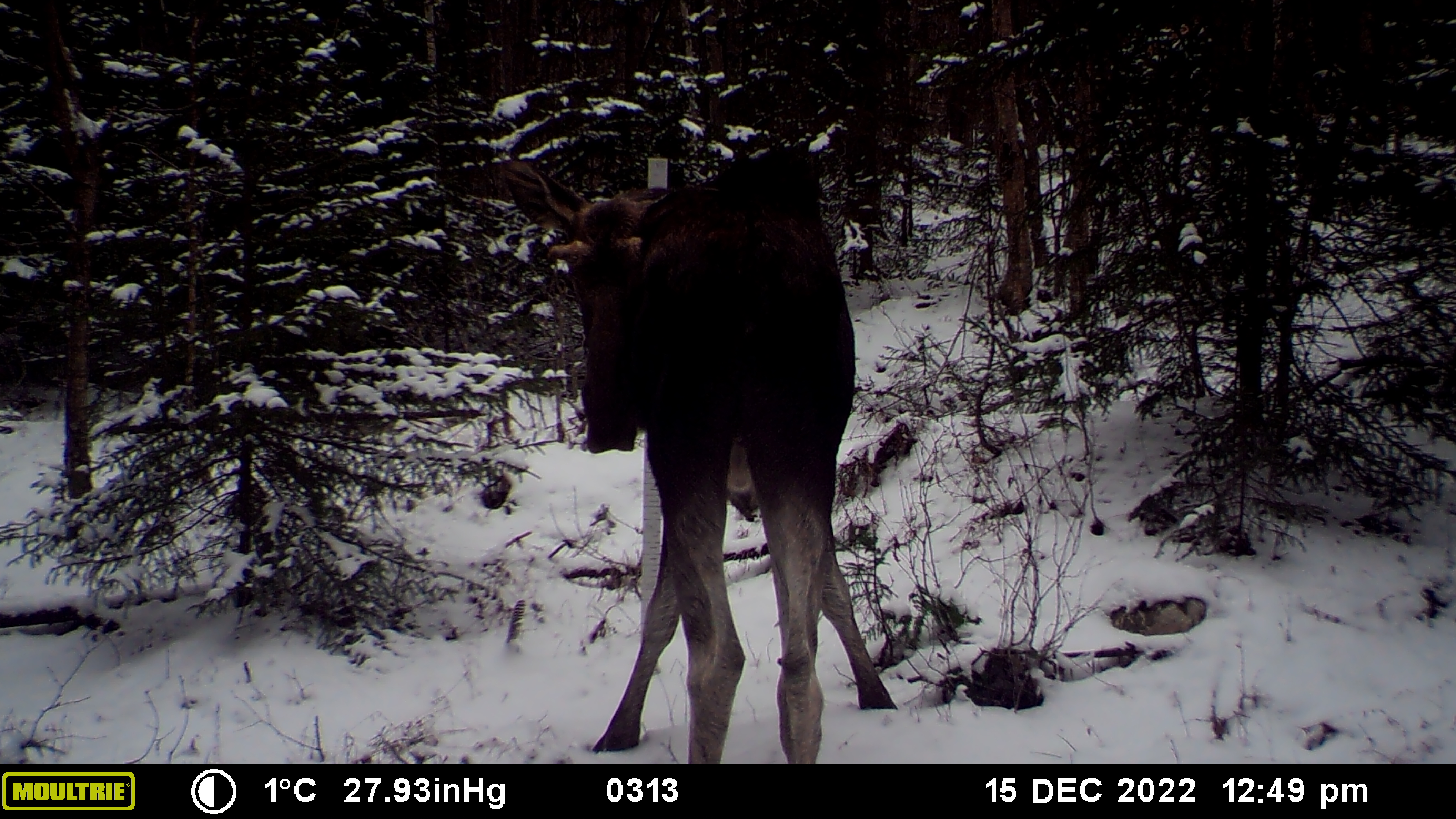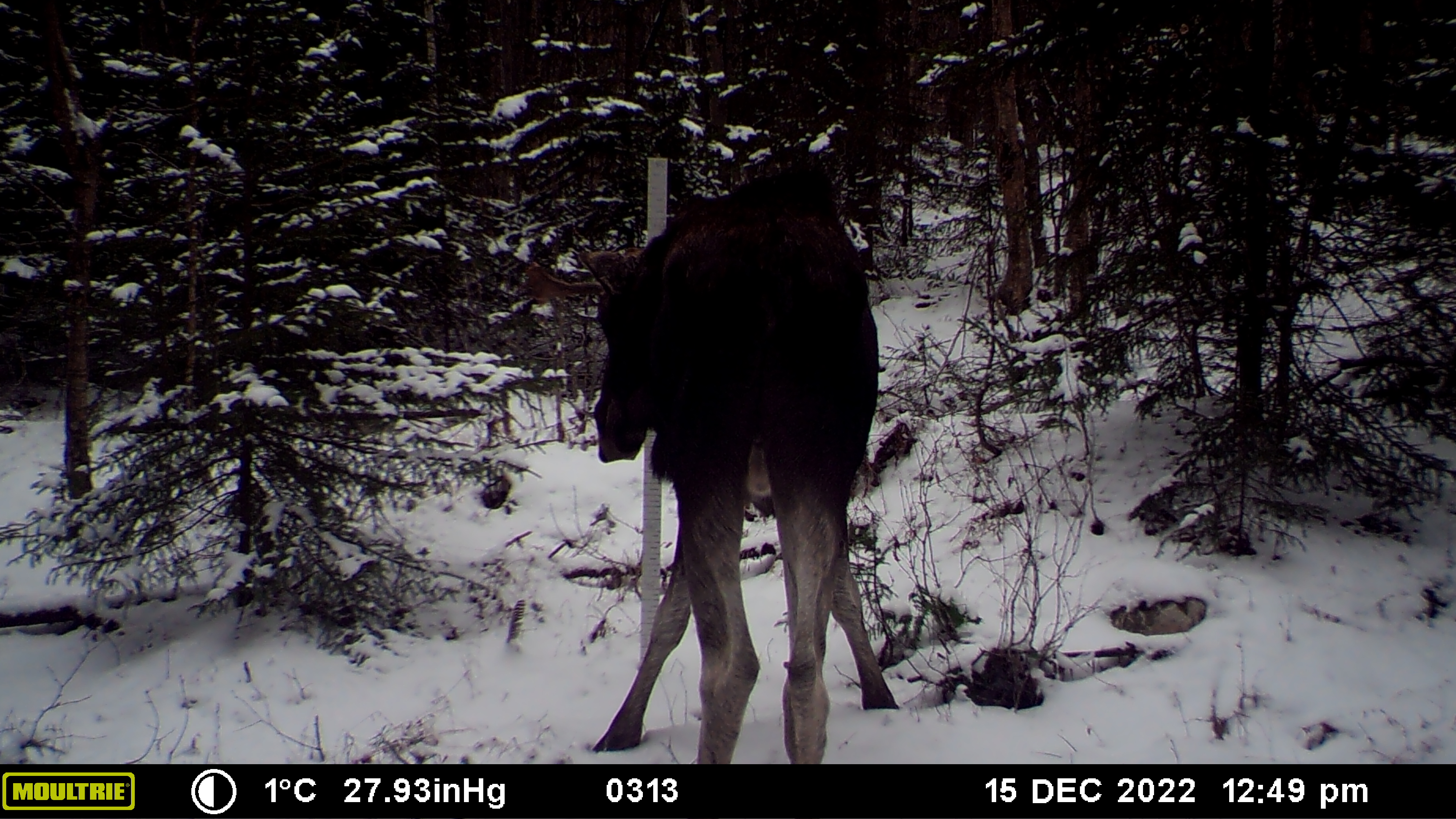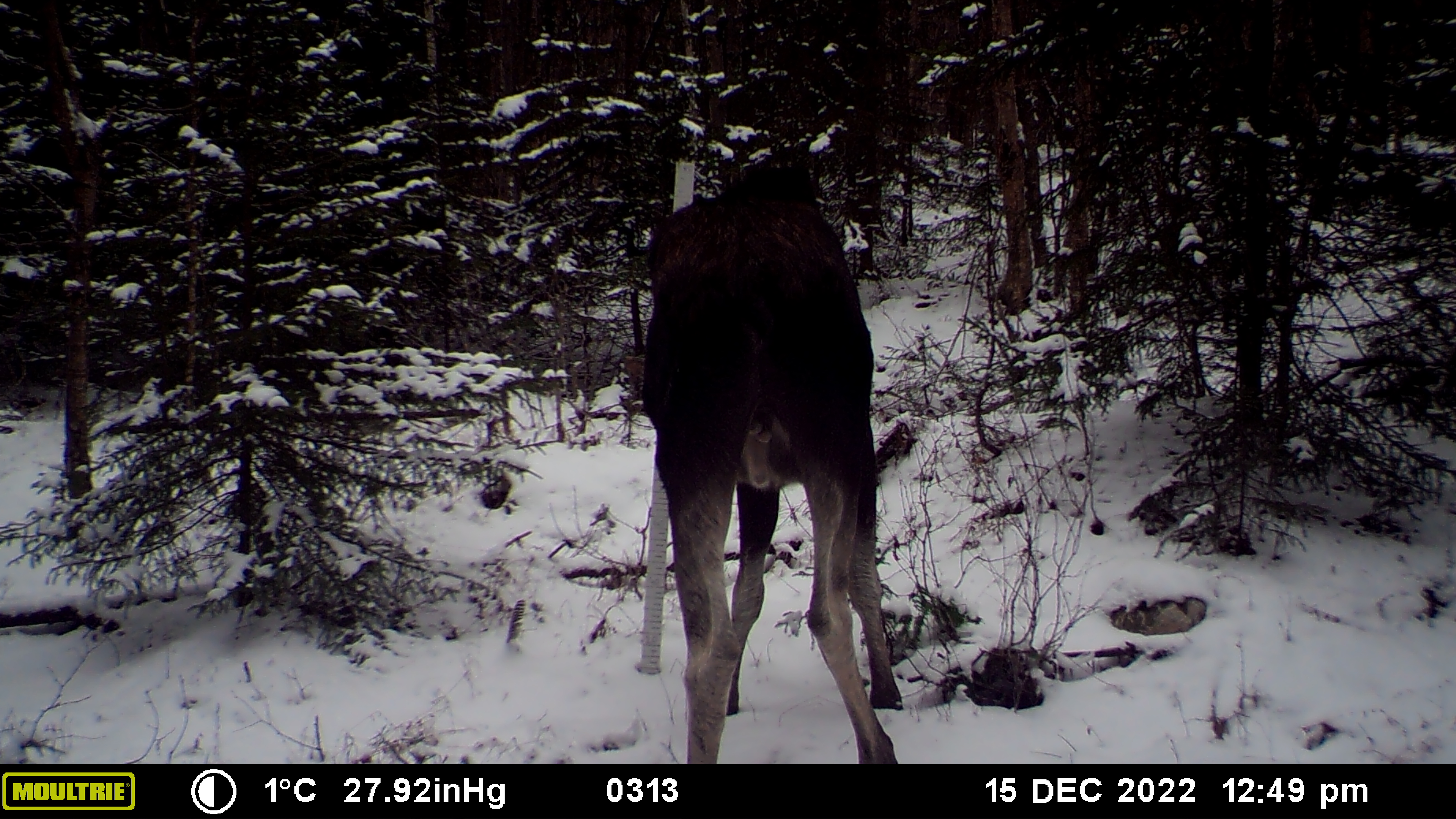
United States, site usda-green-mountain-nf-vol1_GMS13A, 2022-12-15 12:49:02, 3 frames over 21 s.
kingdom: Animalia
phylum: Chordata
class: Mammalia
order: Artiodactyla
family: Cervidae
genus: Alces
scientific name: Alces alces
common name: moose